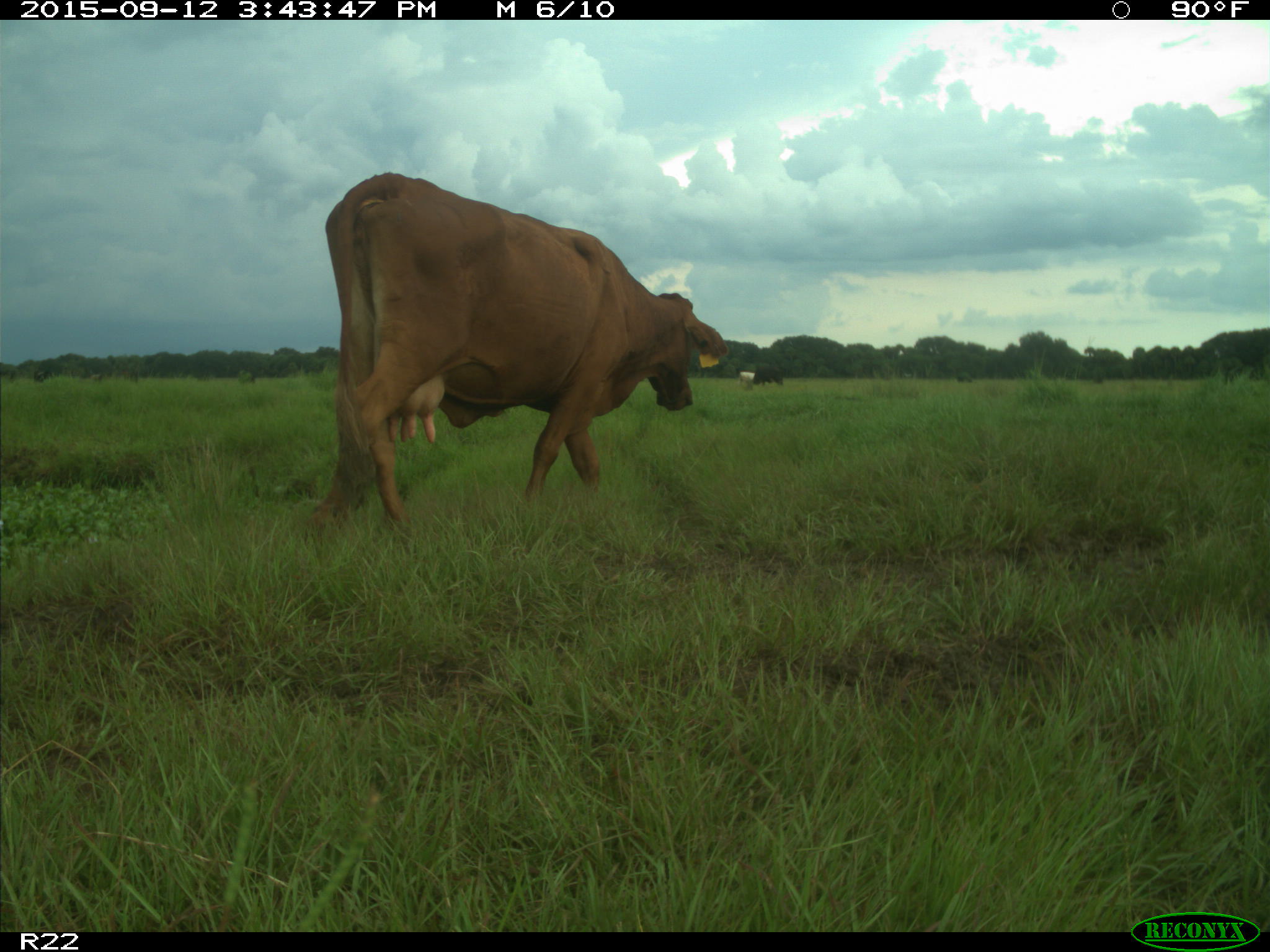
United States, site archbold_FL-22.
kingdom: Animalia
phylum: Chordata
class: Mammalia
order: Artiodactyla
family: Bovidae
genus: Bos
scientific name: Bos taurus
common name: domestic cow